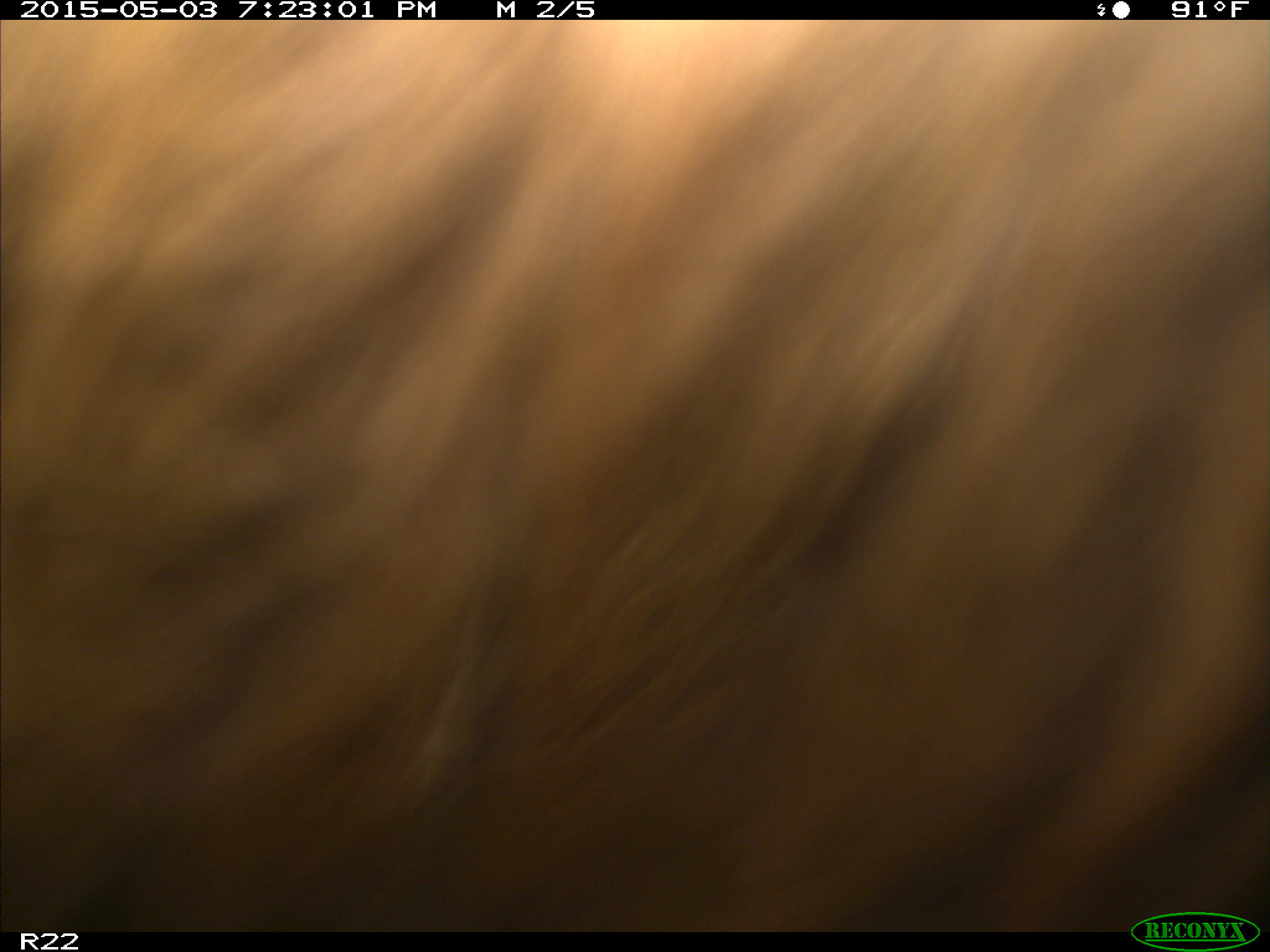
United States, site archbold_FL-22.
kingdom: Animalia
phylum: Chordata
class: Mammalia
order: Artiodactyla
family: Bovidae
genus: Bos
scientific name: Bos taurus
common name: domestic cow